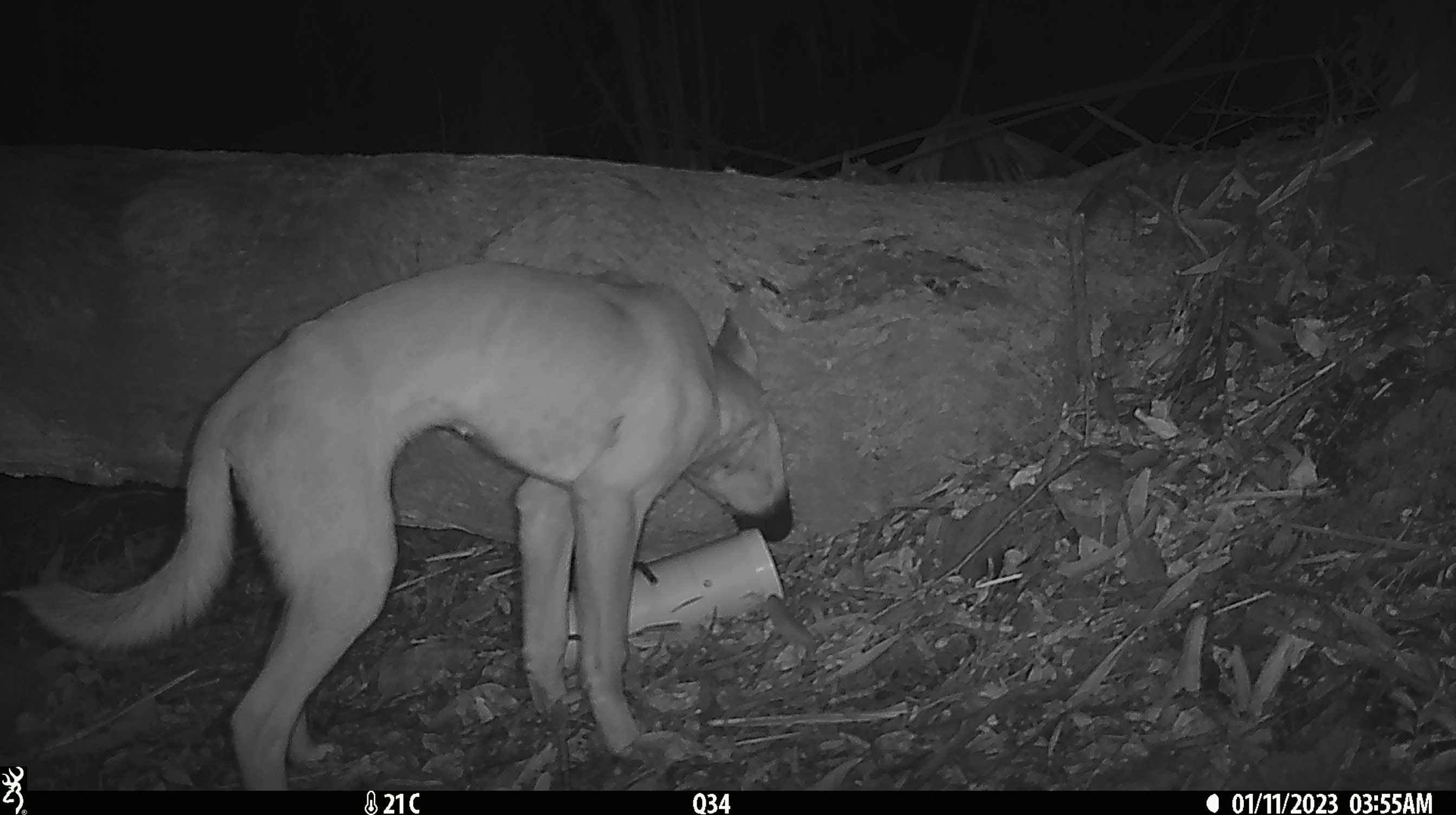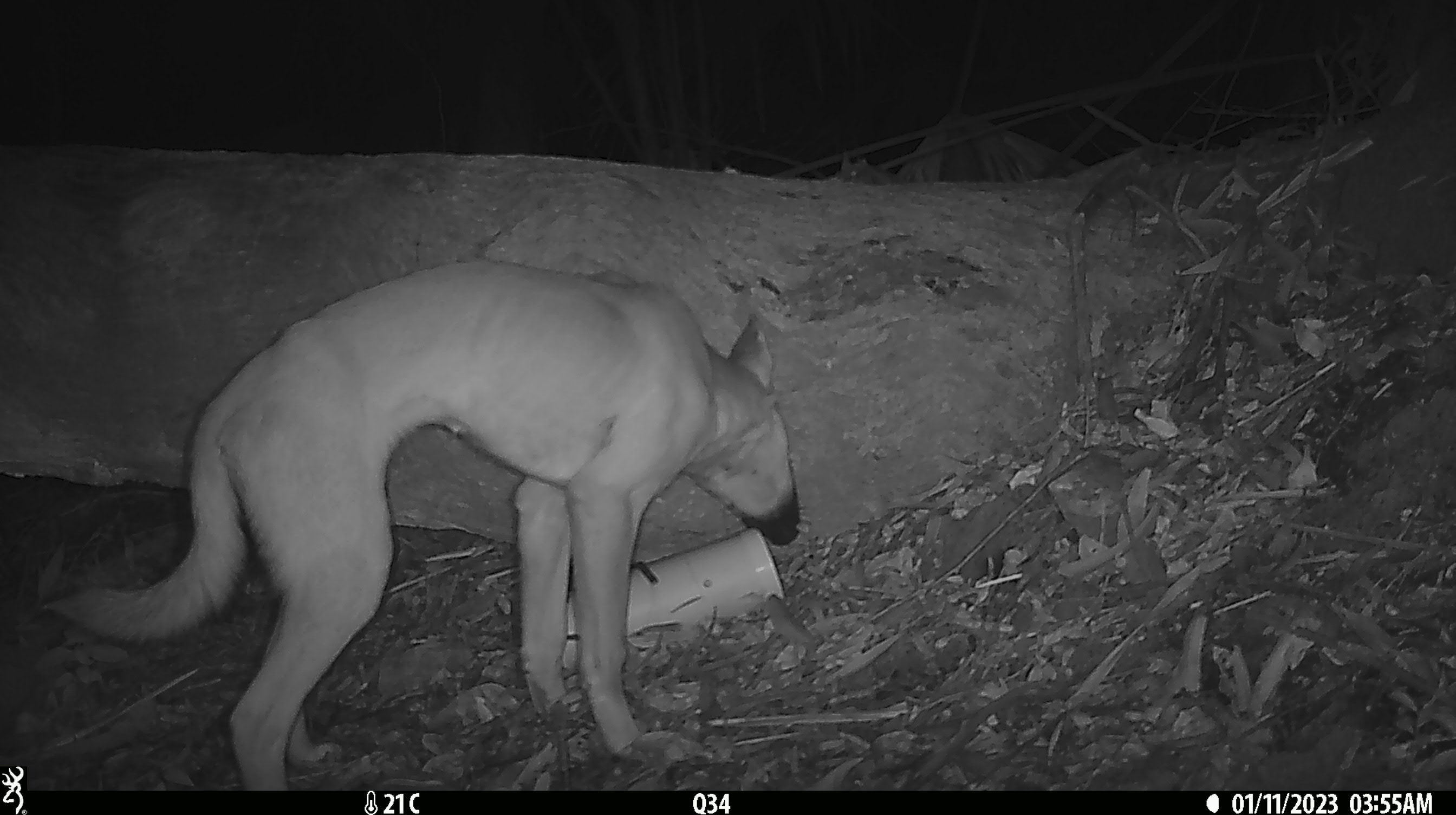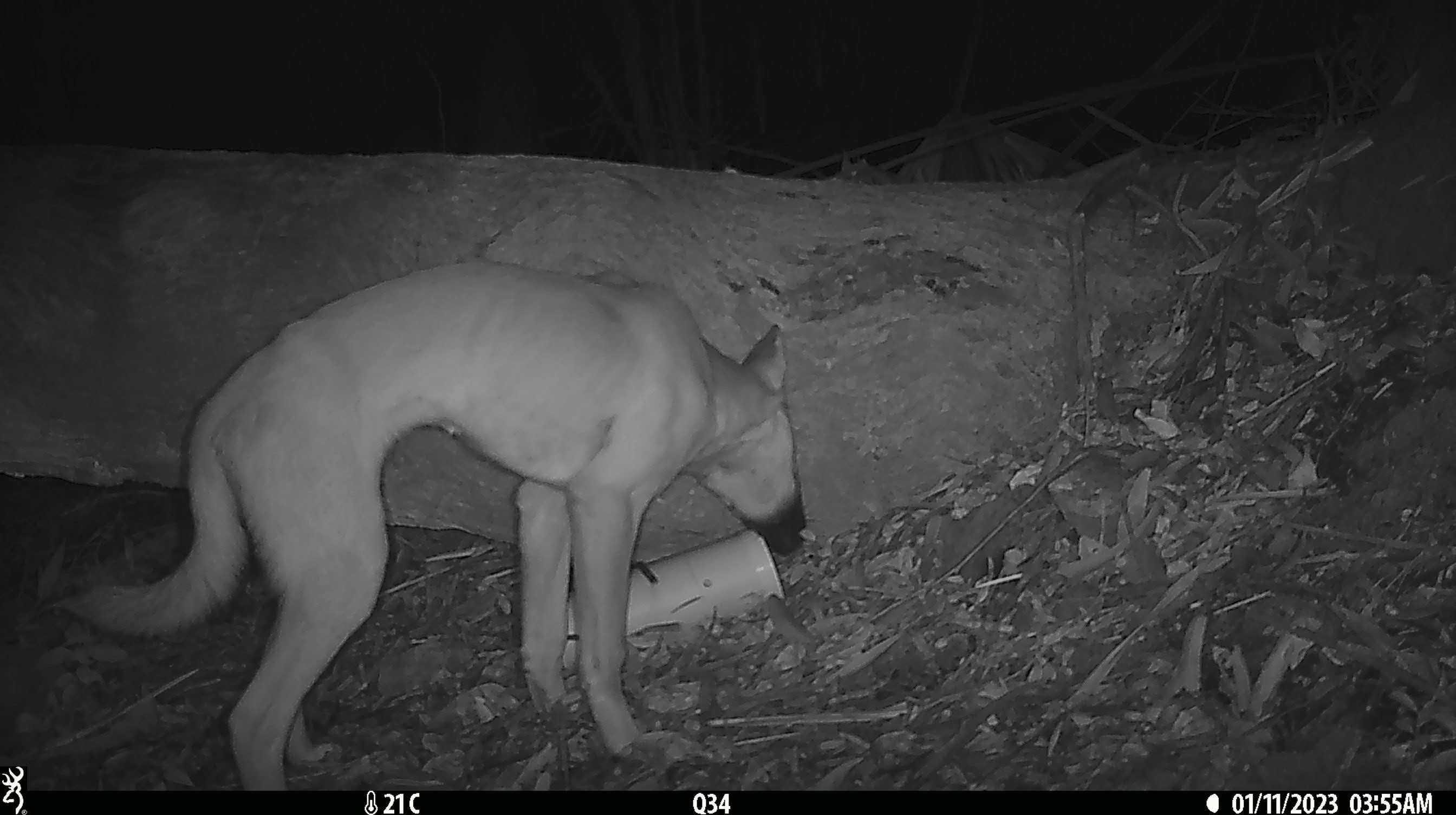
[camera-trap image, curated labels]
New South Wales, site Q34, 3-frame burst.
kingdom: Animalia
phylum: Chordata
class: Mammalia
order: Carnivora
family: Canidae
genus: Canis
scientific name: Canis familiaris dingo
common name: dingo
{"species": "dingo (Canis familiaris dingo)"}